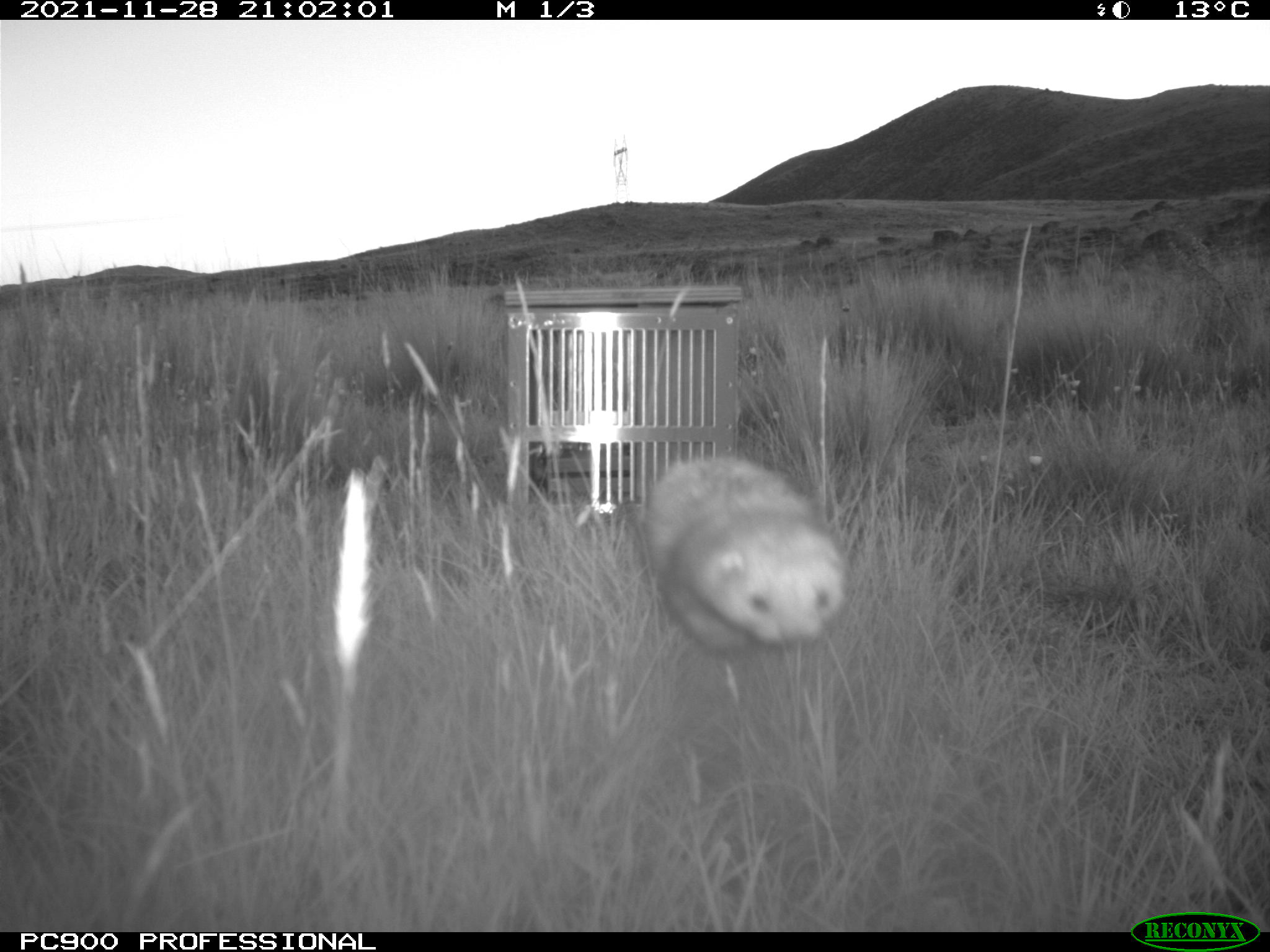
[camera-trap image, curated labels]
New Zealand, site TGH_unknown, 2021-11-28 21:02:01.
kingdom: Animalia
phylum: Chordata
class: Mammalia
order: Carnivora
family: Mustelidae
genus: Mustela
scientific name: Mustela furo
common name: ferret